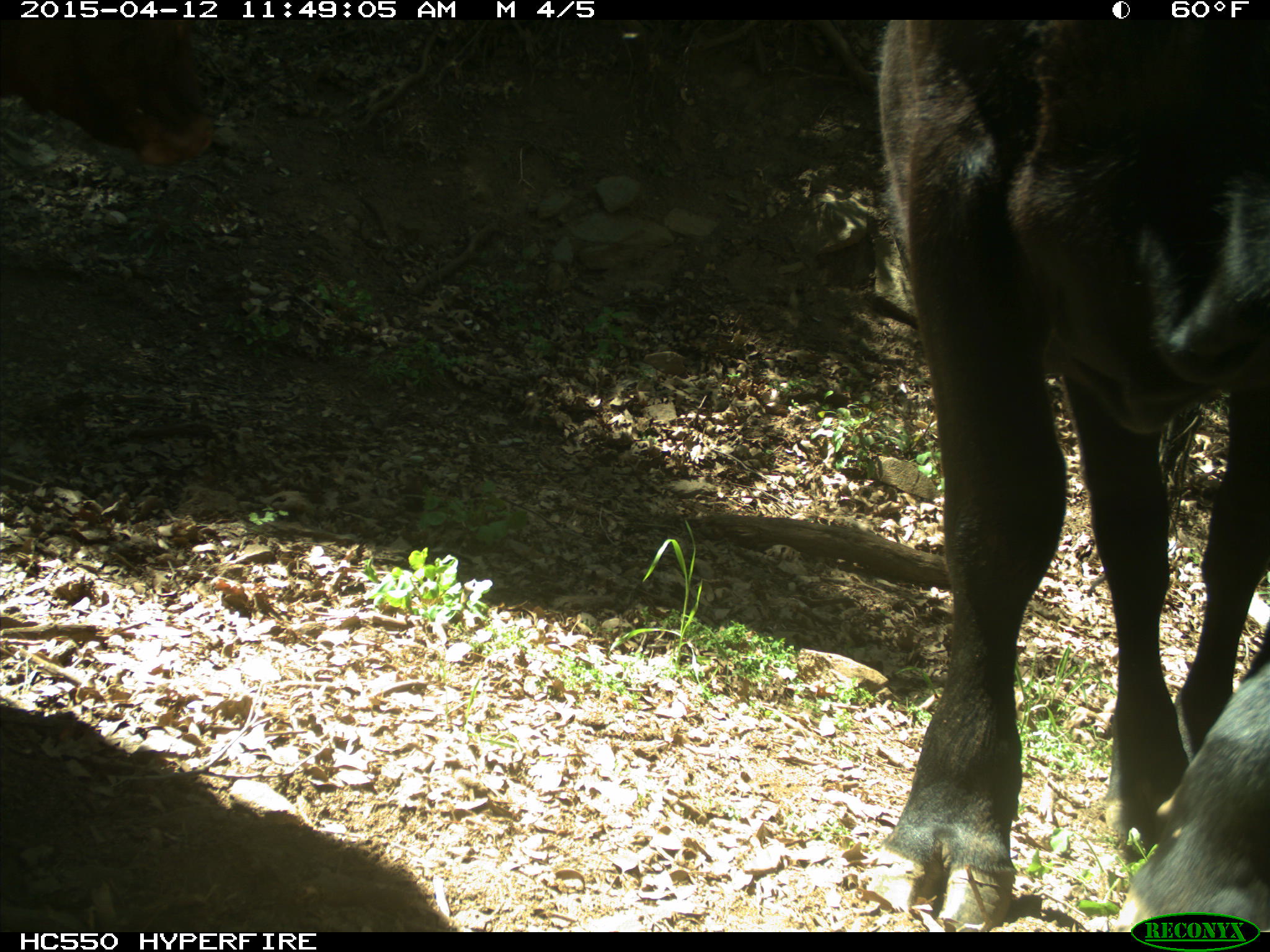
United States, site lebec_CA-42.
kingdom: Animalia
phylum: Chordata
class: Mammalia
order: Artiodactyla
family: Bovidae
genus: Bos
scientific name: Bos taurus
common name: domestic cow